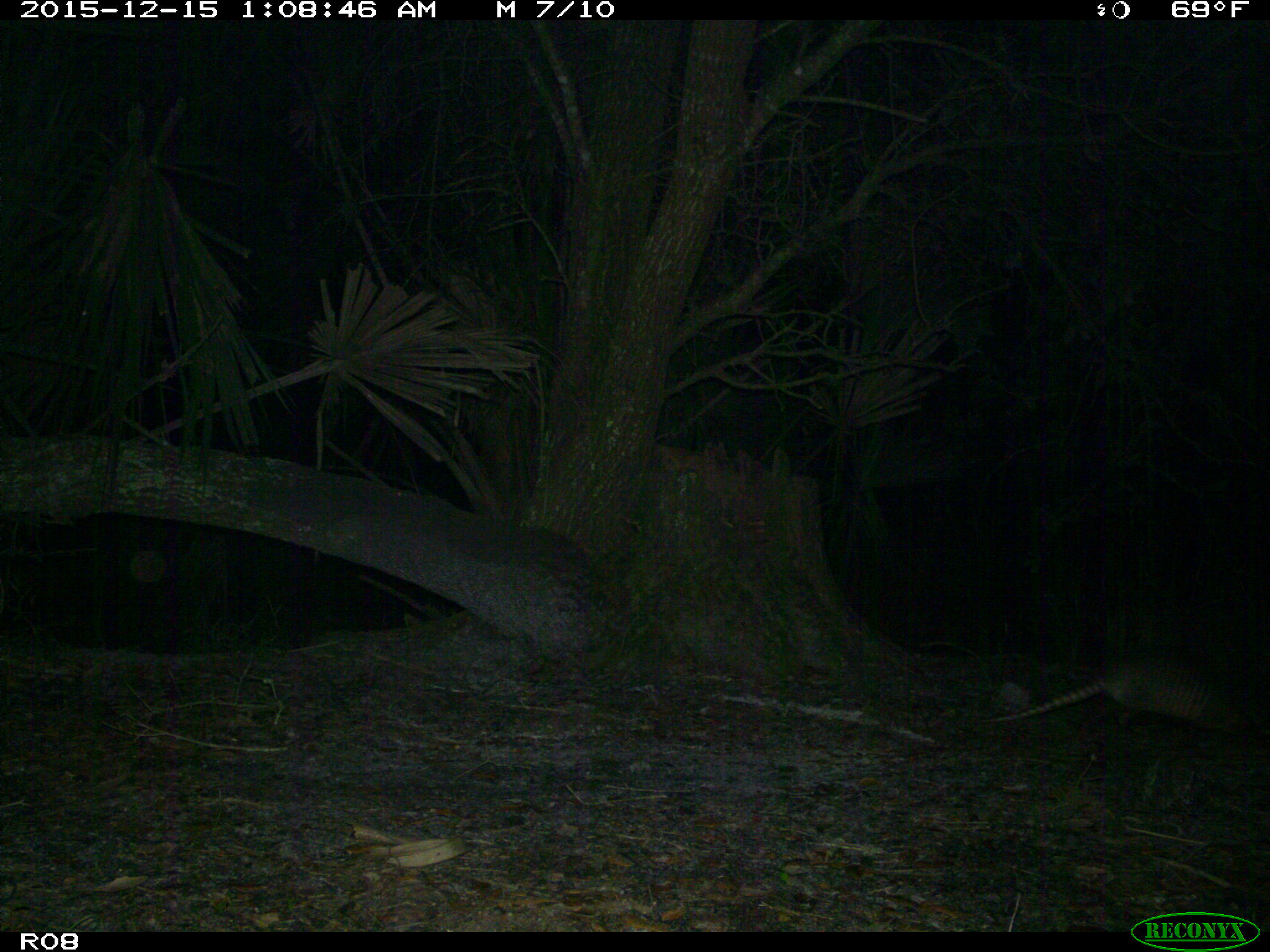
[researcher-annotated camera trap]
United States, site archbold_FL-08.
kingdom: Animalia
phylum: Chordata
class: Mammalia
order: Cingulata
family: Dasypodidae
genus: Dasypus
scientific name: Dasypus novemcinctus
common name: nine-banded armadillo